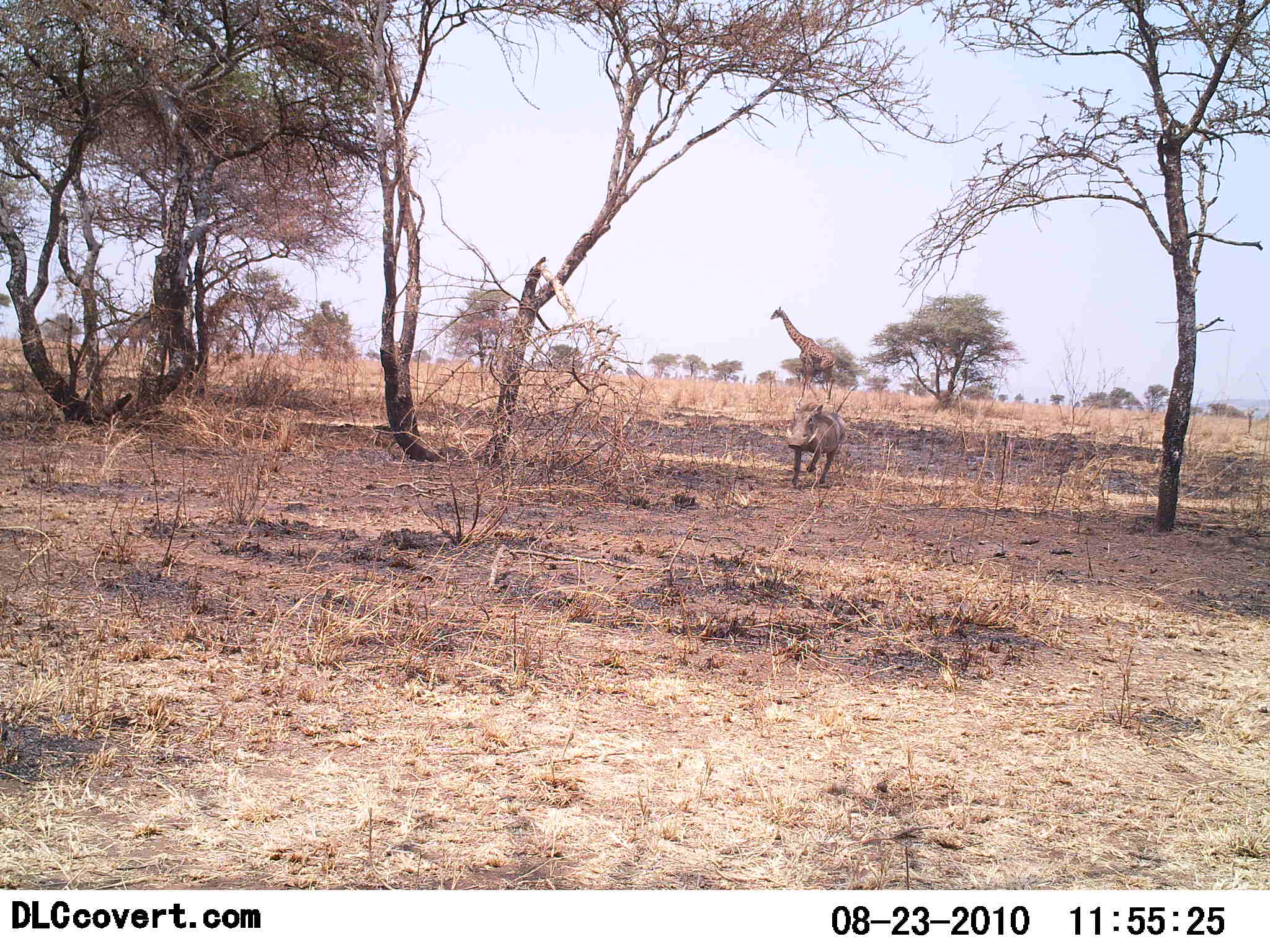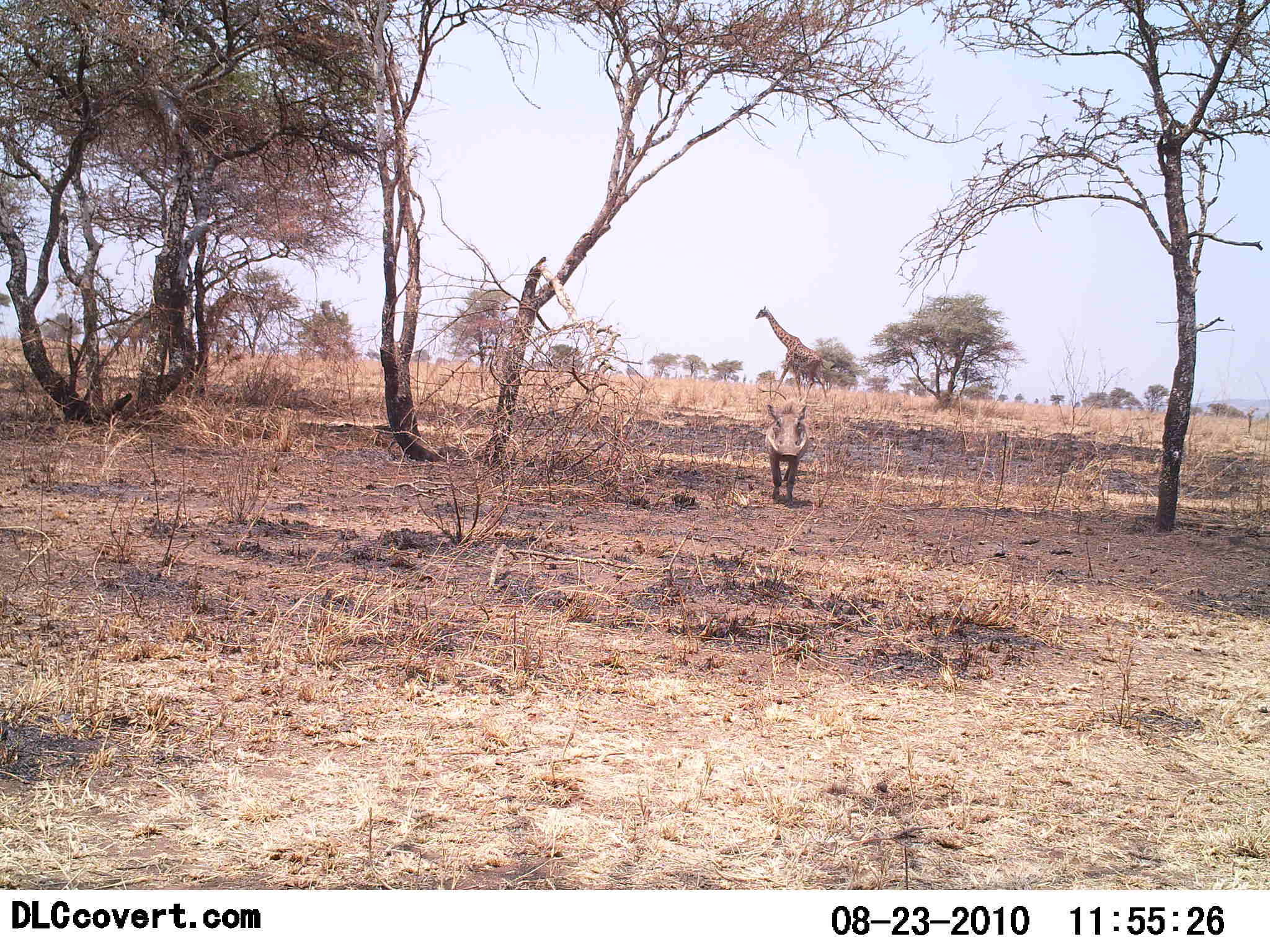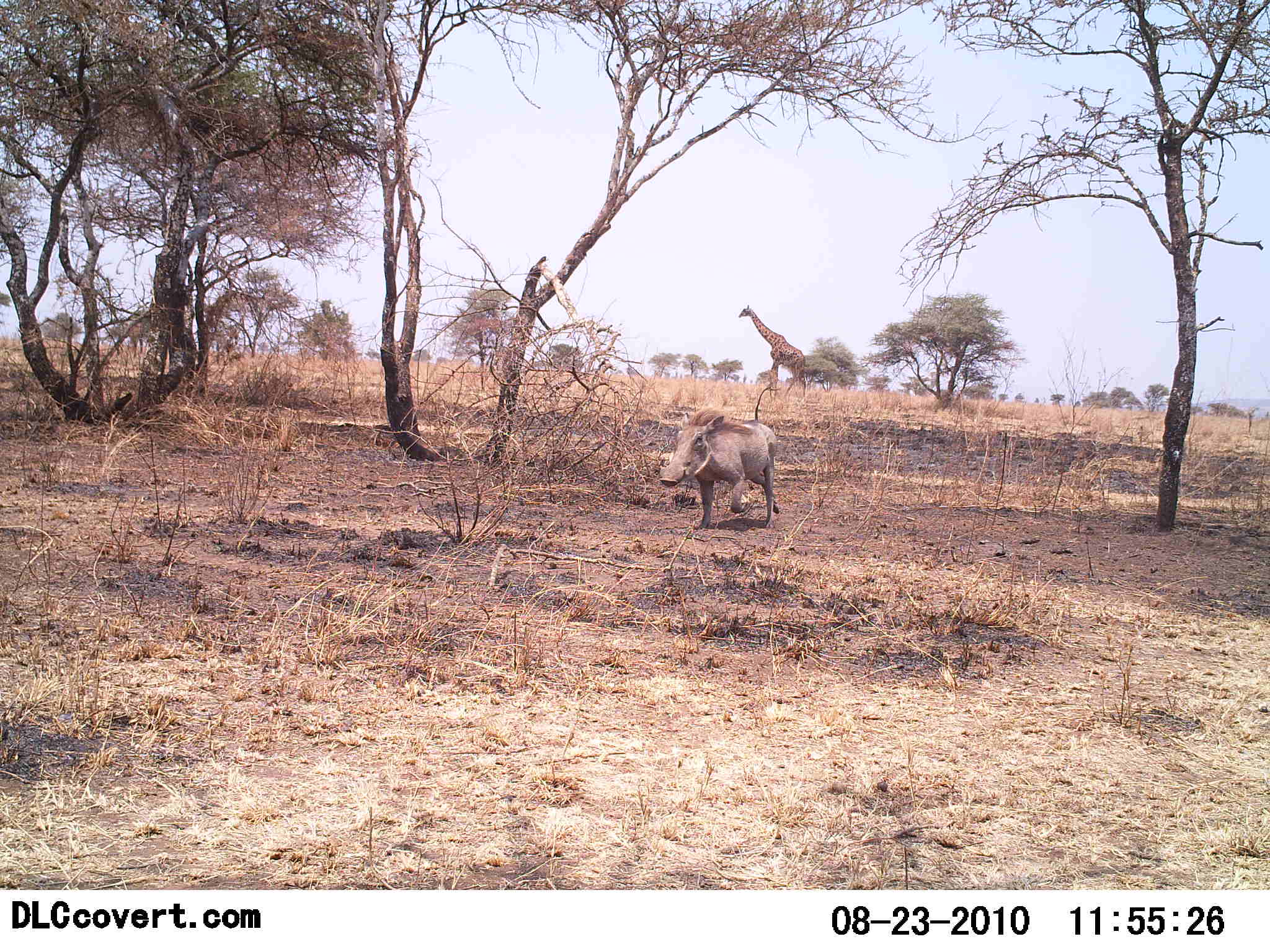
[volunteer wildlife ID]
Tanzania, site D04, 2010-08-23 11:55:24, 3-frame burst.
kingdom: Animalia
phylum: Chordata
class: Mammalia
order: Artiodactyla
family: Giraffidae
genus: Giraffa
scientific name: Giraffa camelopardalis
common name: giraffe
Giraffe (Giraffa camelopardalis), count 1. Behavior (volunteer vote fractions): standing 5%, resting 0%, moving 95%, interacting 0%. Young present (vote fraction): 0%. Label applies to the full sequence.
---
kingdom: Animalia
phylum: Chordata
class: Mammalia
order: Artiodactyla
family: Suidae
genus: Phacochoerus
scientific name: Phacochoerus africanus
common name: warthog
Warthog (Phacochoerus africanus), count 1. Behavior (volunteer vote fractions): standing 0%, resting 0%, moving 100%, interacting 0%. Young present (vote fraction): 0%. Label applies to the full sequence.